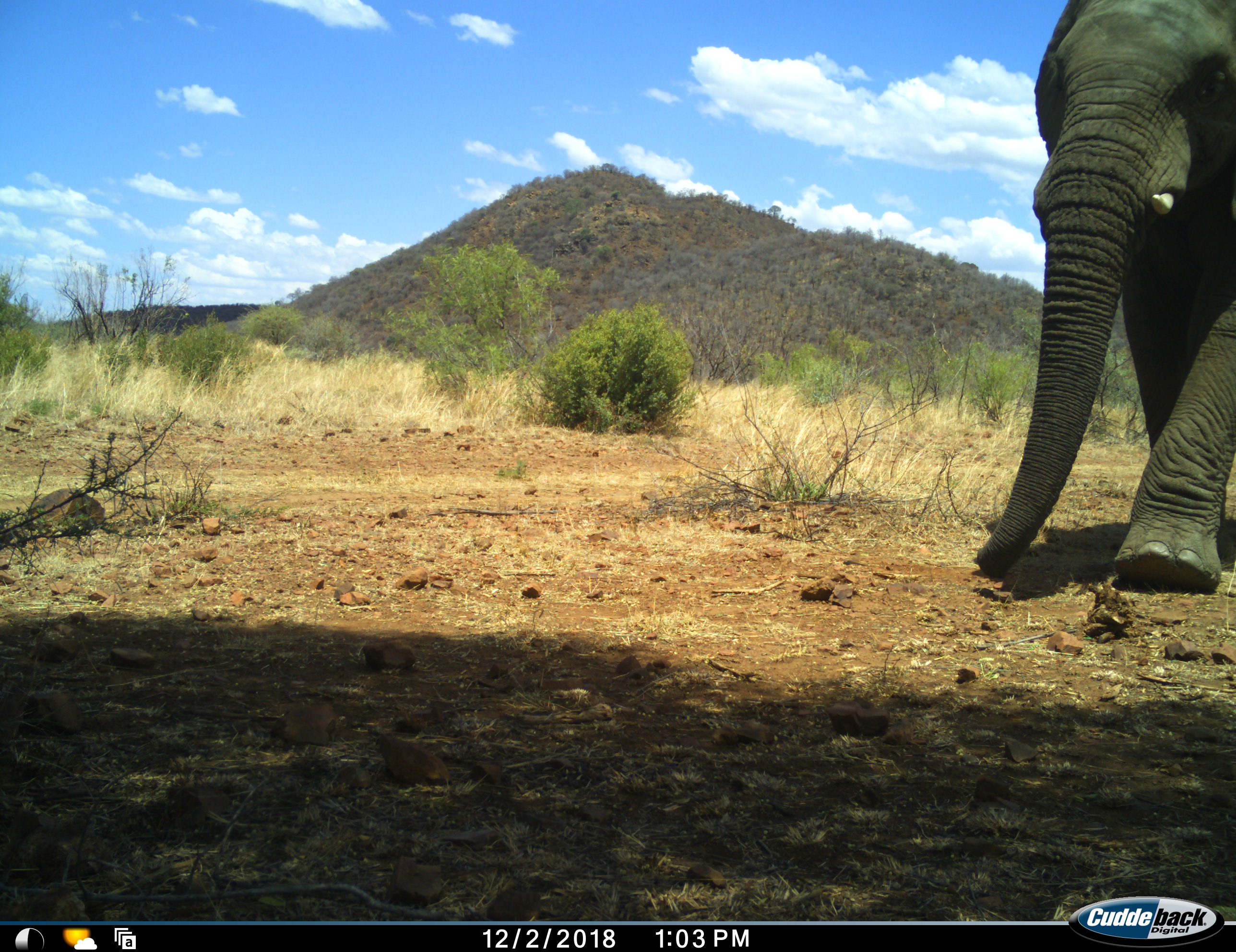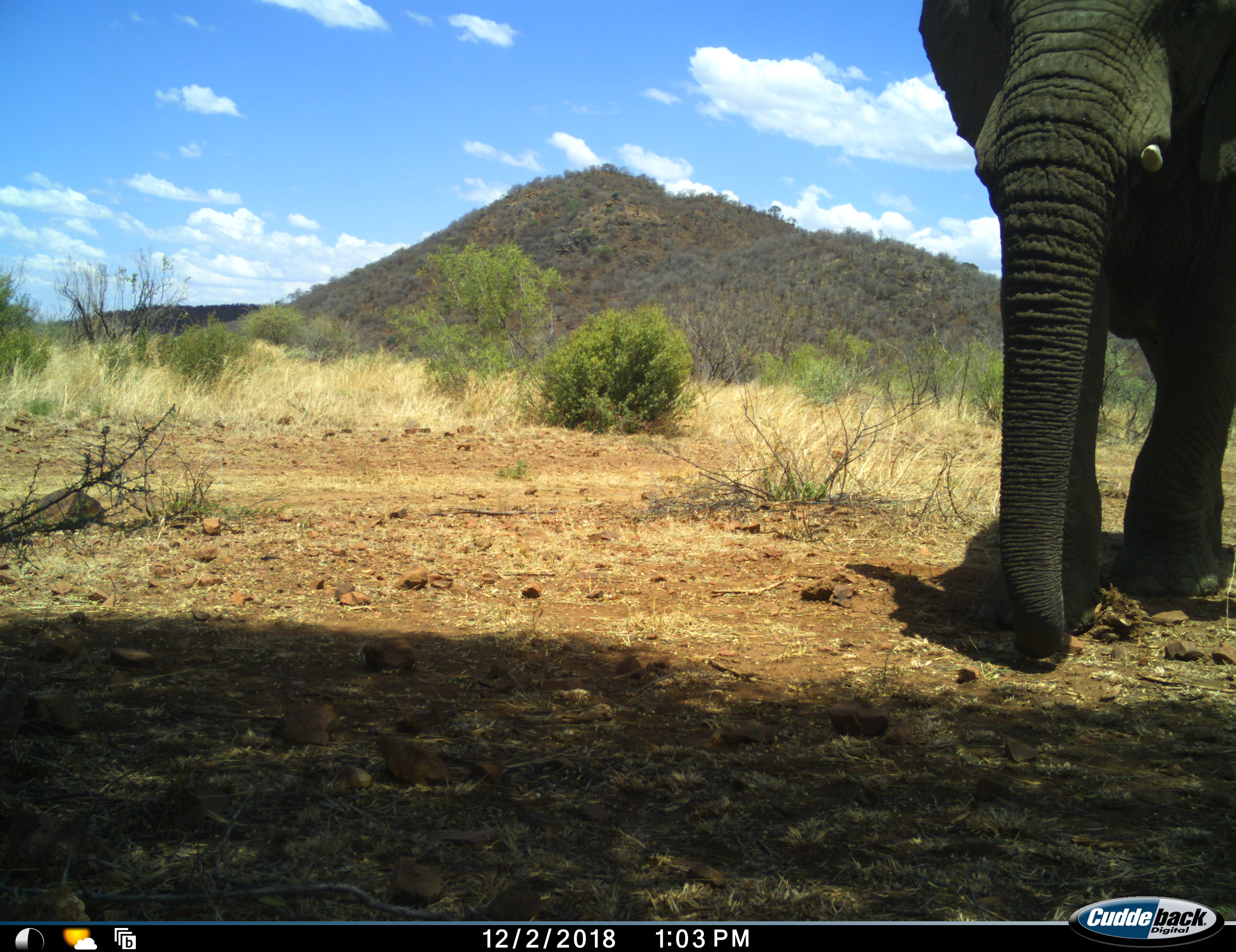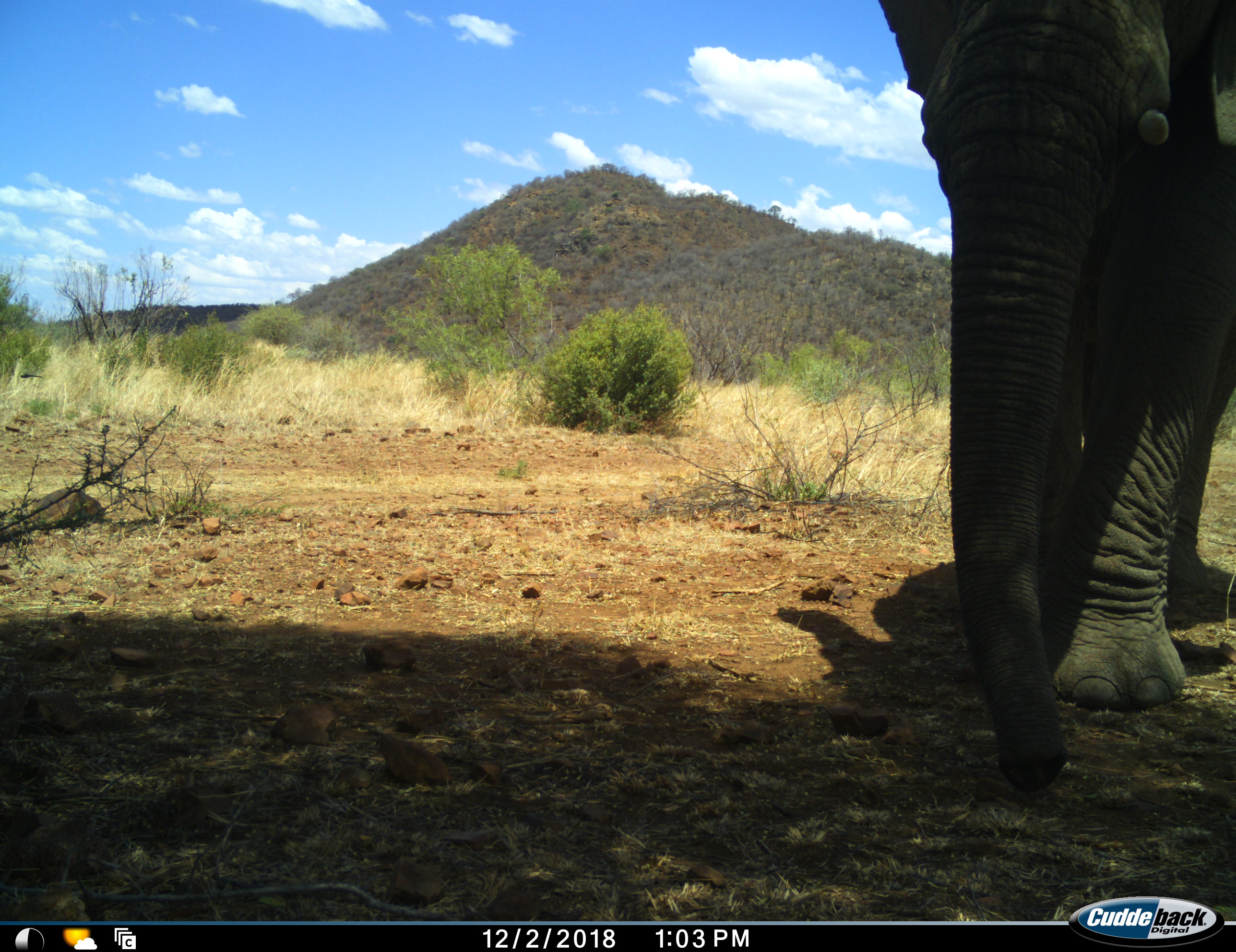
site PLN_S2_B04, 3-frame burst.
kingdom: Animalia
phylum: Chordata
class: Mammalia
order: Proboscidea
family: Elephantidae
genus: Loxodonta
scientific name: Loxodonta africana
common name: african bush elephant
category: elephant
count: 1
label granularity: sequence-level